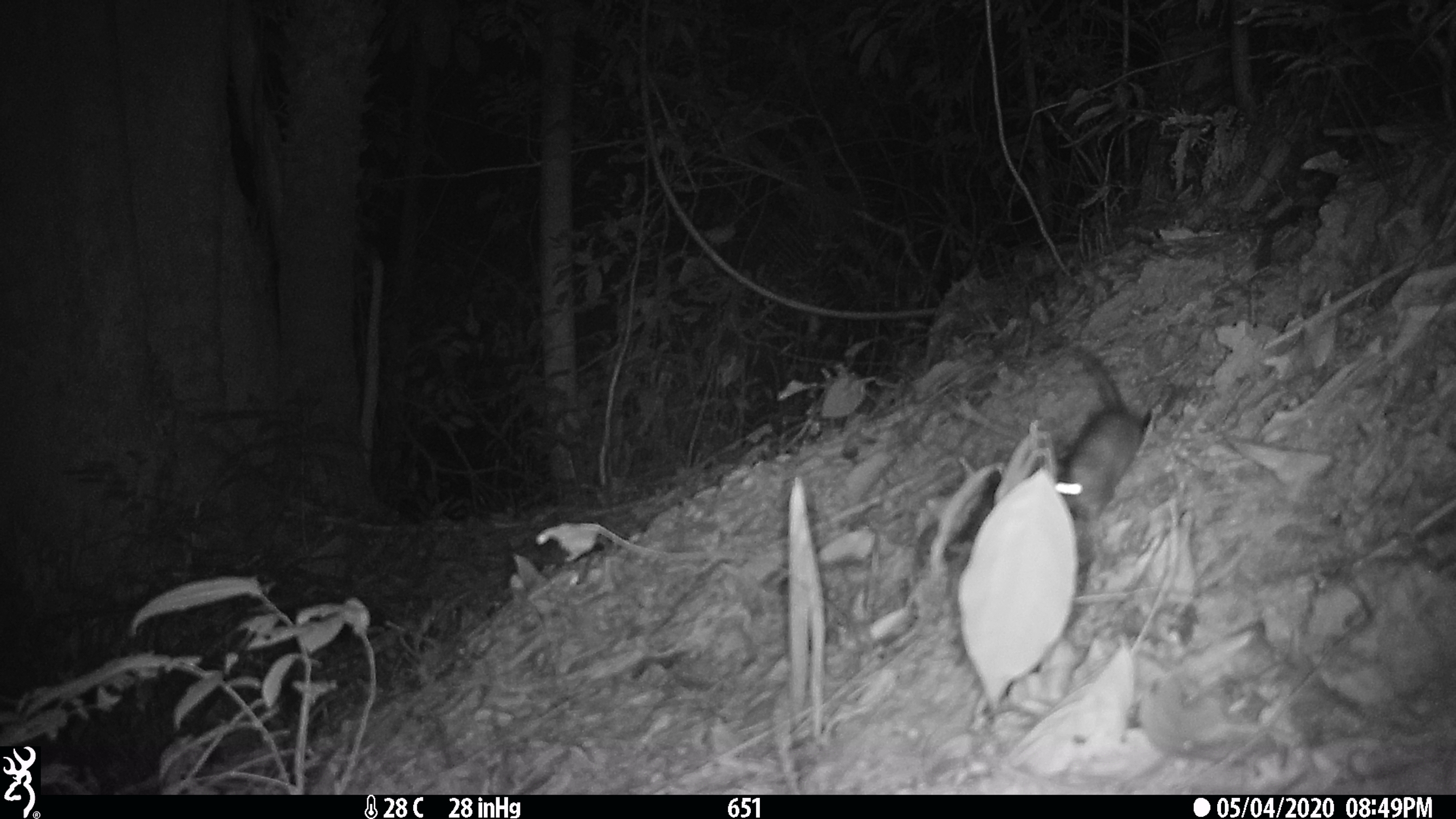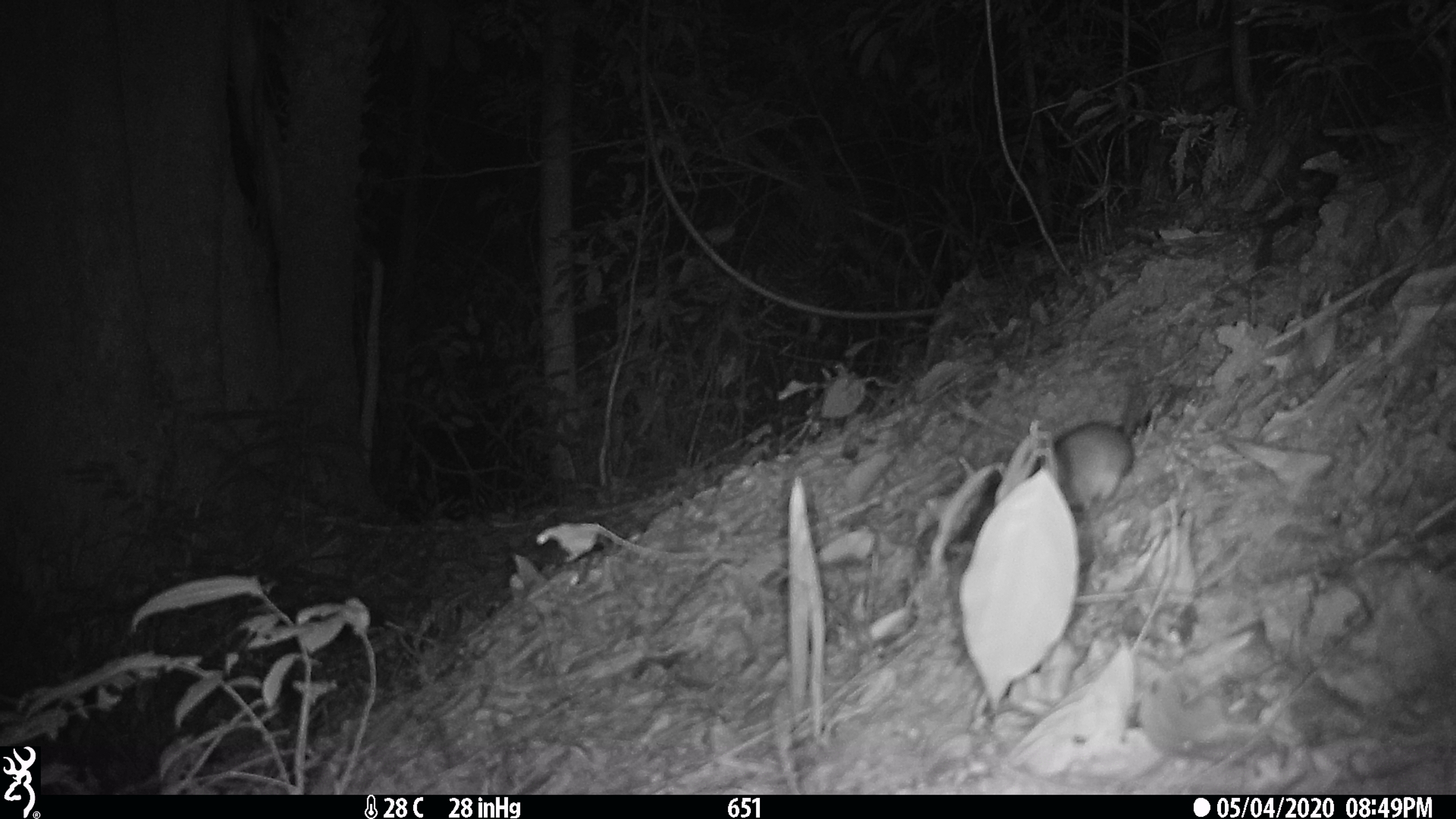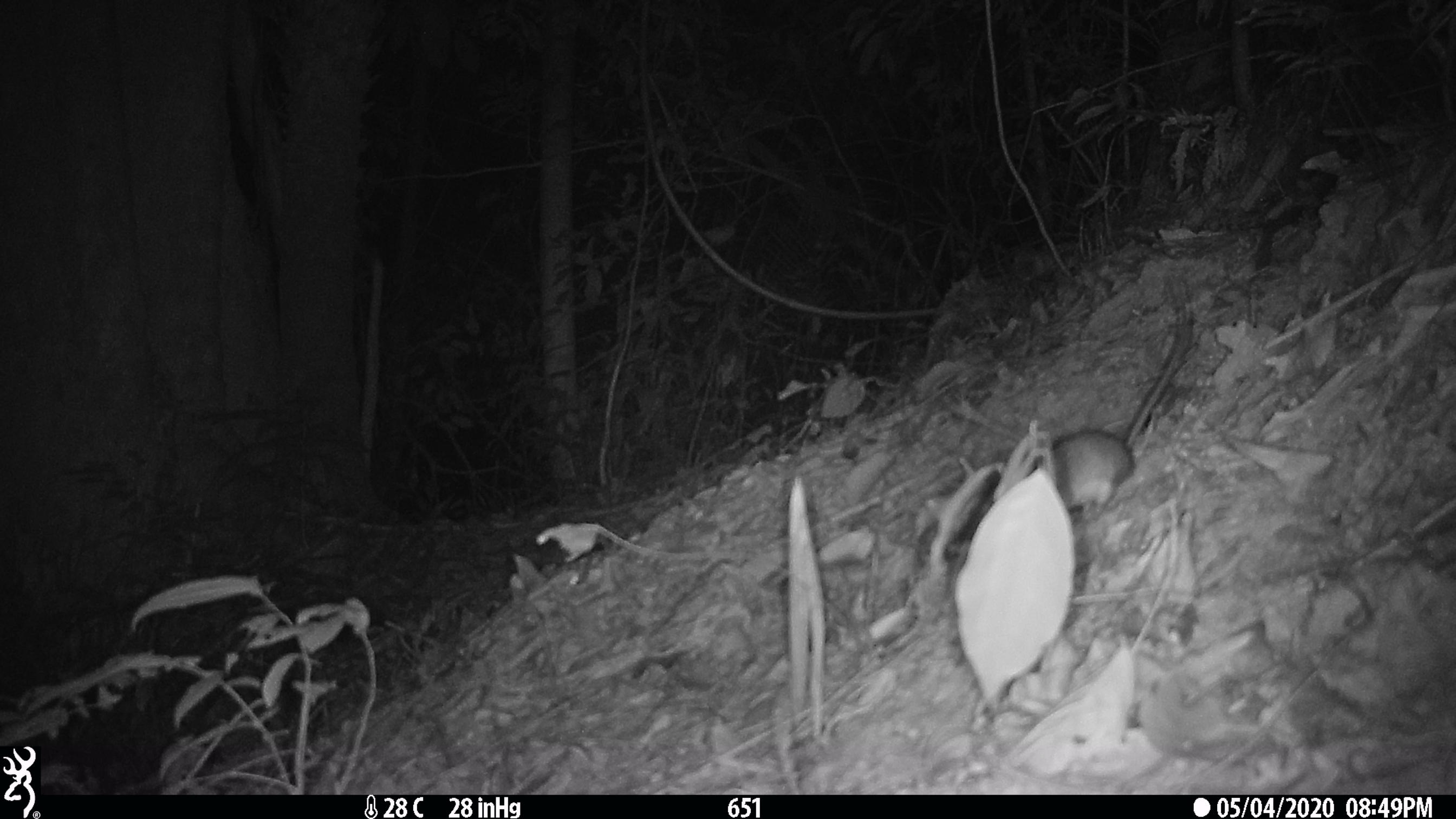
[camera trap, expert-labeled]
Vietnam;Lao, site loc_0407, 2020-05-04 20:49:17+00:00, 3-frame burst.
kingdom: Animalia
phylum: Chordata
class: Mammalia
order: Rodentia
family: Muridae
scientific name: Muridae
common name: old-world mice and rats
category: unidentified murid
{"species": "unidentified murid (old-world mice and rats) (Muridae)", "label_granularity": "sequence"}